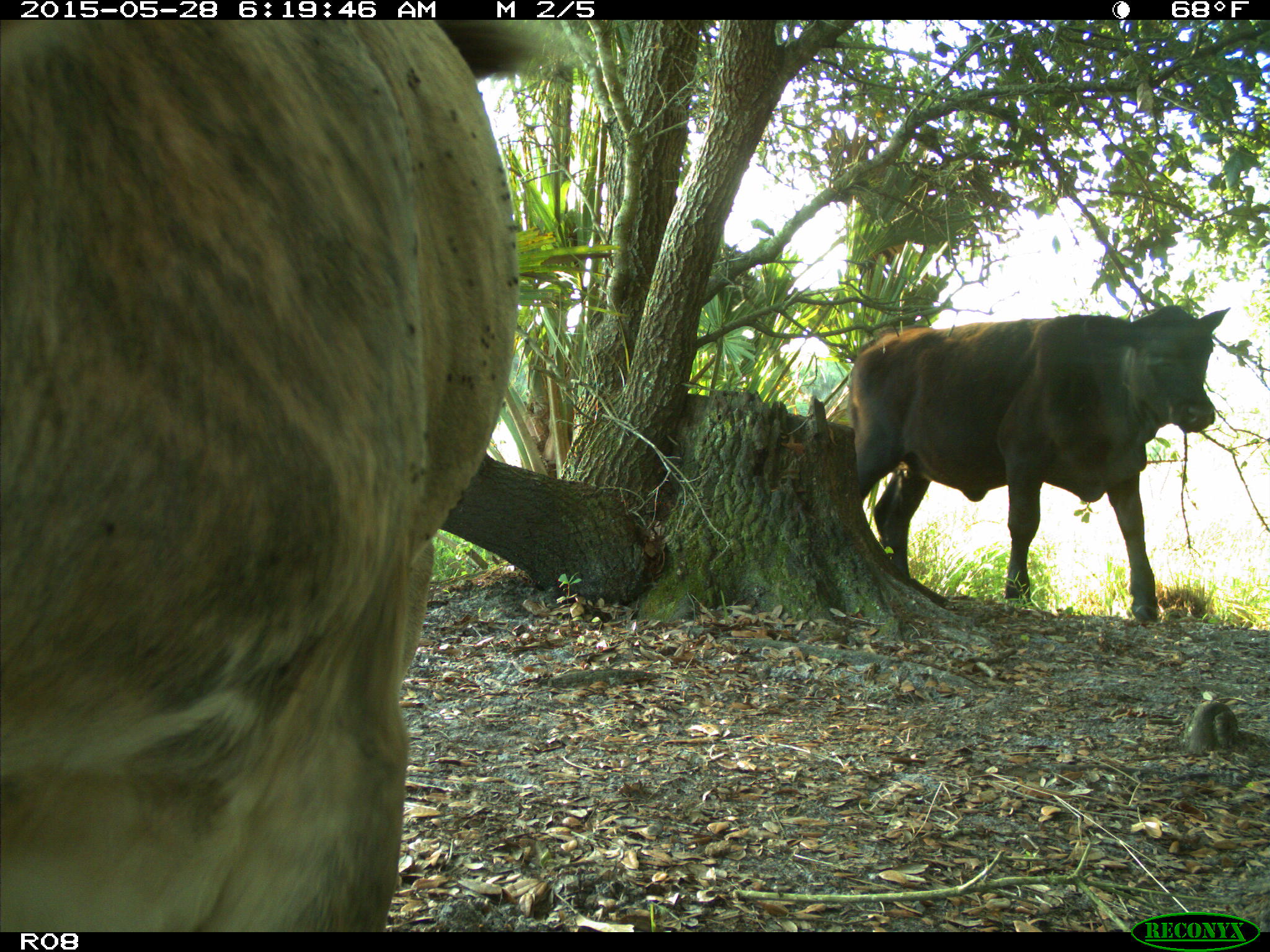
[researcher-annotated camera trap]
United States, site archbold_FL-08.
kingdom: Animalia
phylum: Chordata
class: Mammalia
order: Artiodactyla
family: Bovidae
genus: Bos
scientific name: Bos taurus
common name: domestic cow